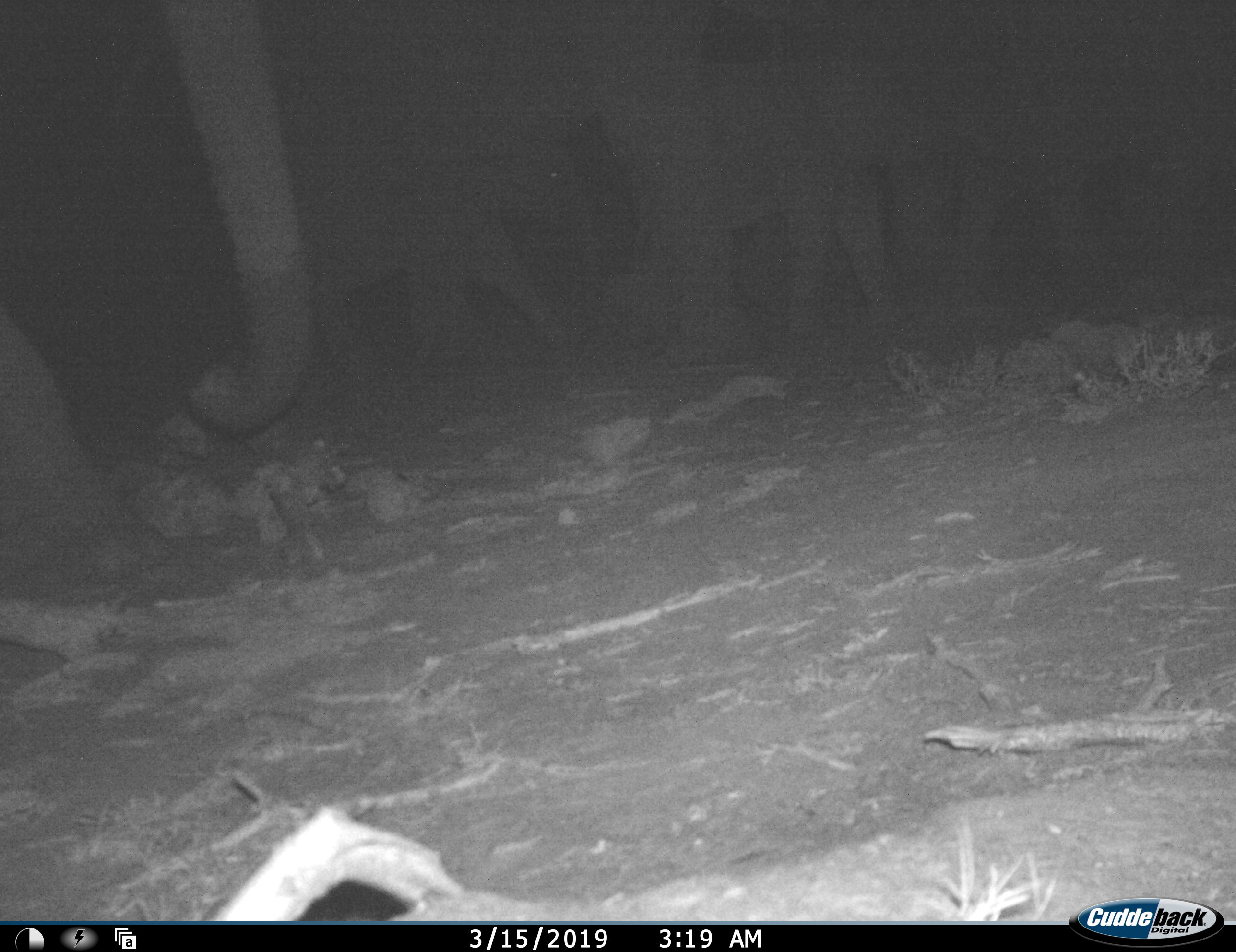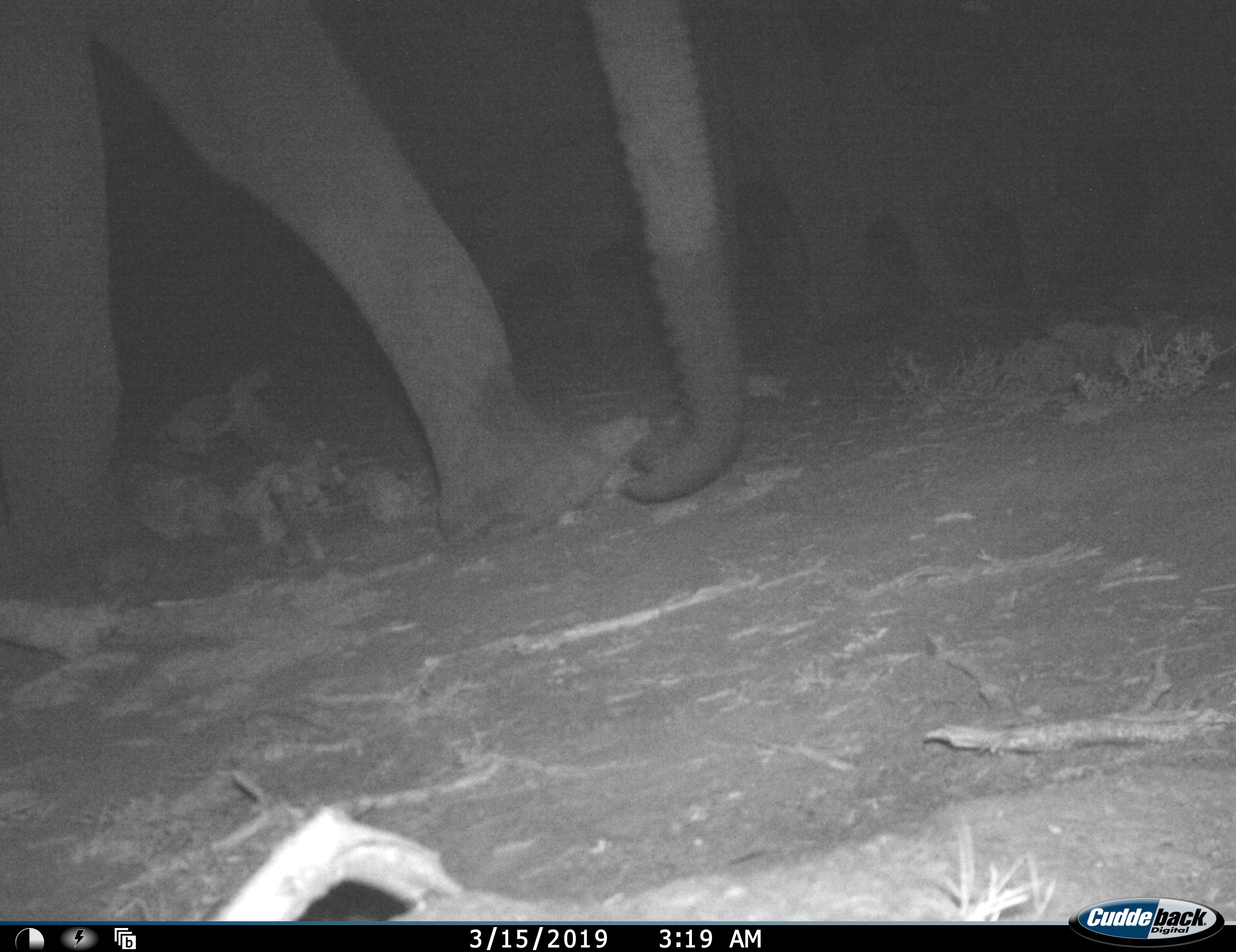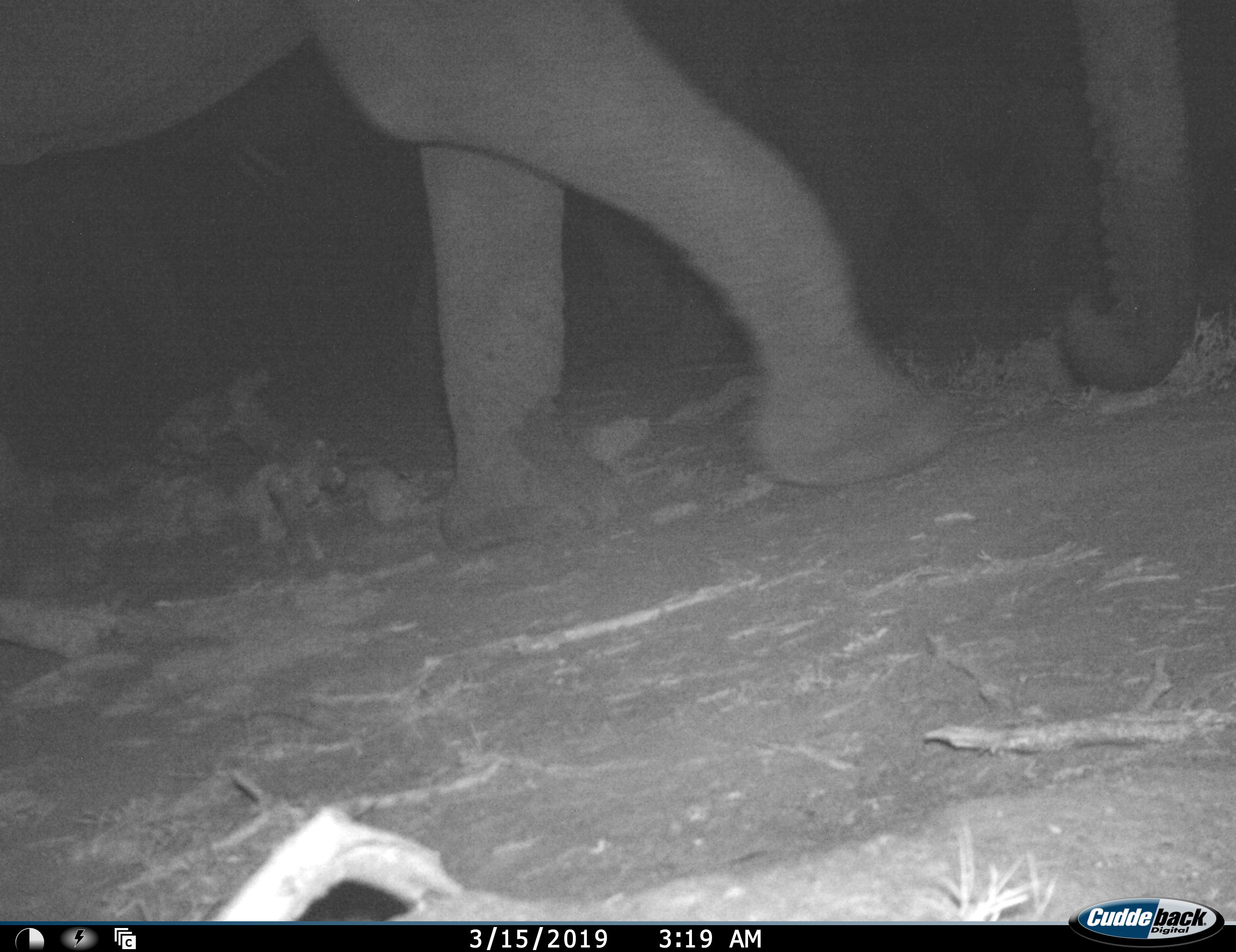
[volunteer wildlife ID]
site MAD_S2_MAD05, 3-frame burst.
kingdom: Animalia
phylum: Chordata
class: Mammalia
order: Proboscidea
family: Elephantidae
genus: Loxodonta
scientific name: Loxodonta africana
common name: african bush elephant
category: elephant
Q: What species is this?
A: Elephant (african bush elephant) (Loxodonta africana).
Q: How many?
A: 5.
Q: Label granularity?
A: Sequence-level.